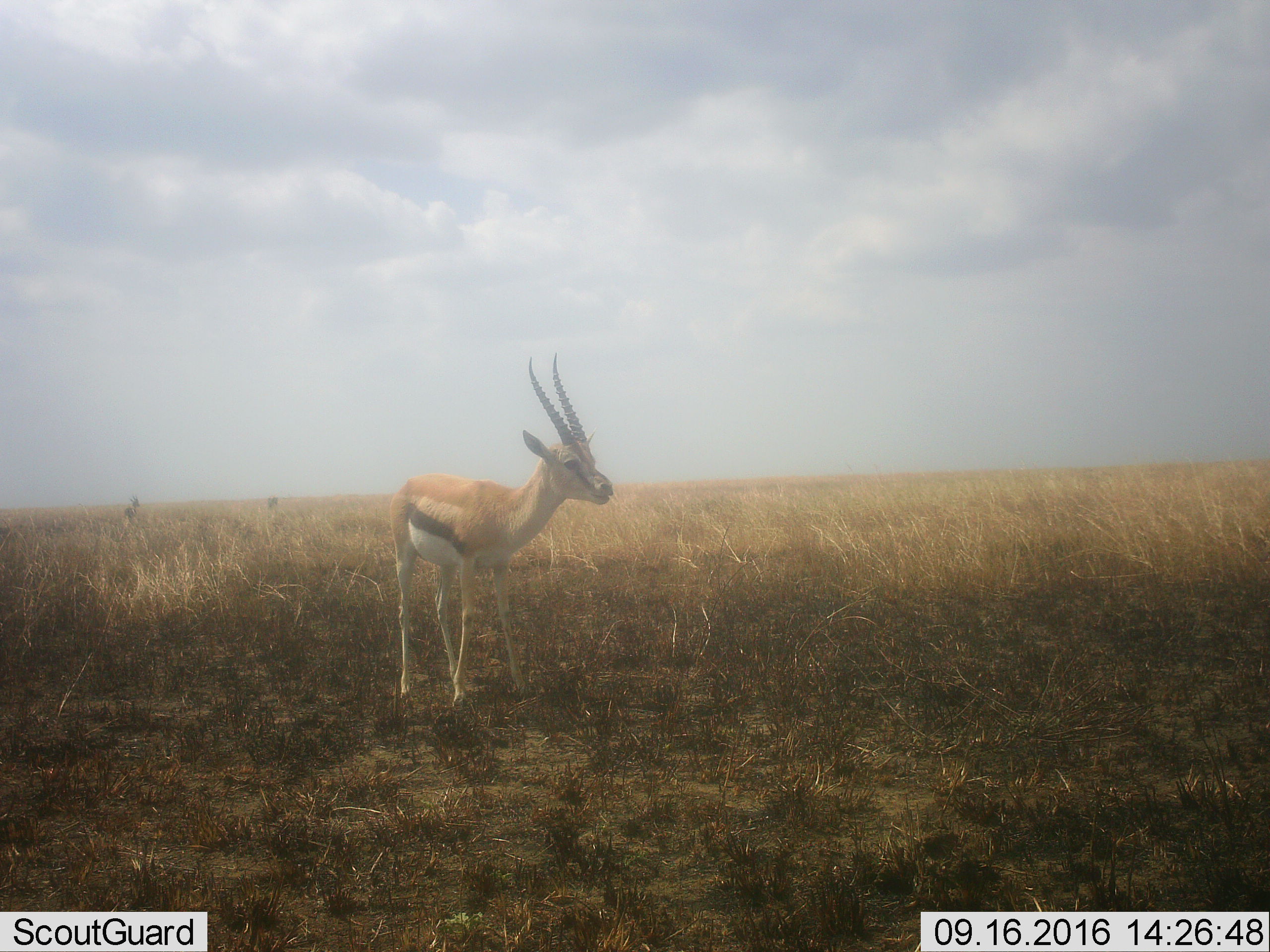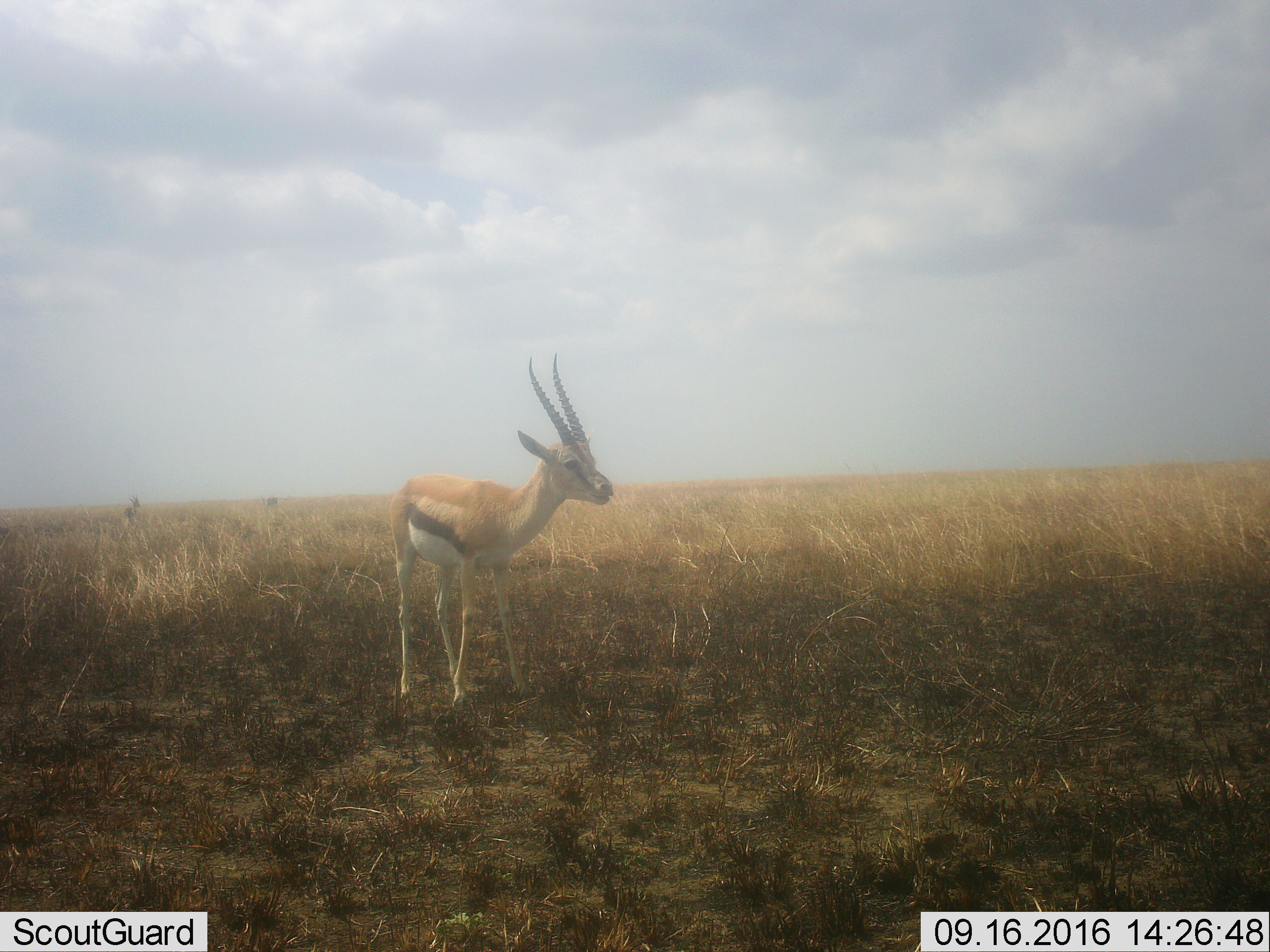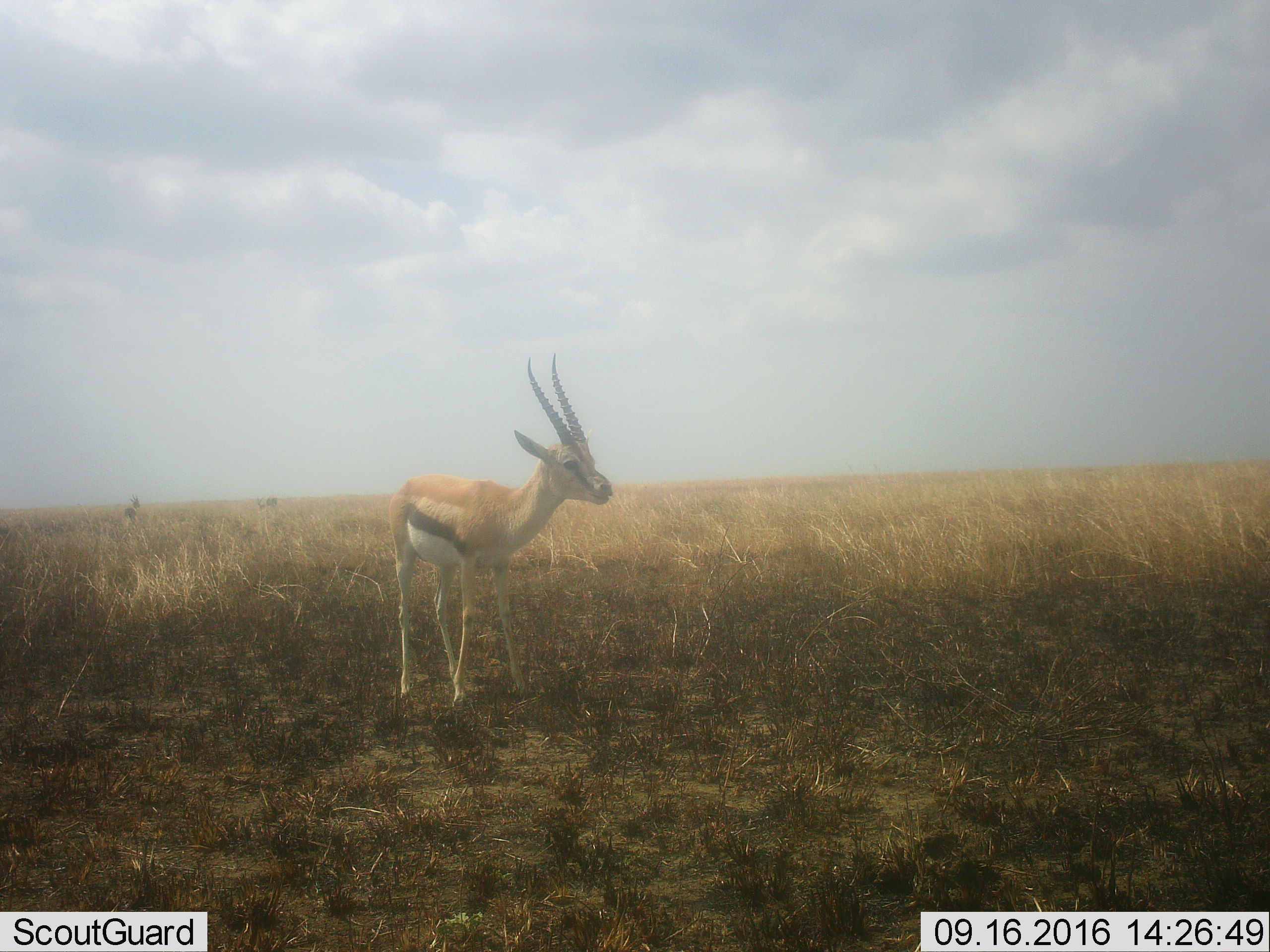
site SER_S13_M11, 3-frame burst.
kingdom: Animalia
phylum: Chordata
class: Mammalia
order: Artiodactyla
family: Bovidae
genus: Eudorcas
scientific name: Eudorcas thomsonii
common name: thomson's gazelle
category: gazellethomsons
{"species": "gazellethomsons (thomson's gazelle) (Eudorcas thomsonii)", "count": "2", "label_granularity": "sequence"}